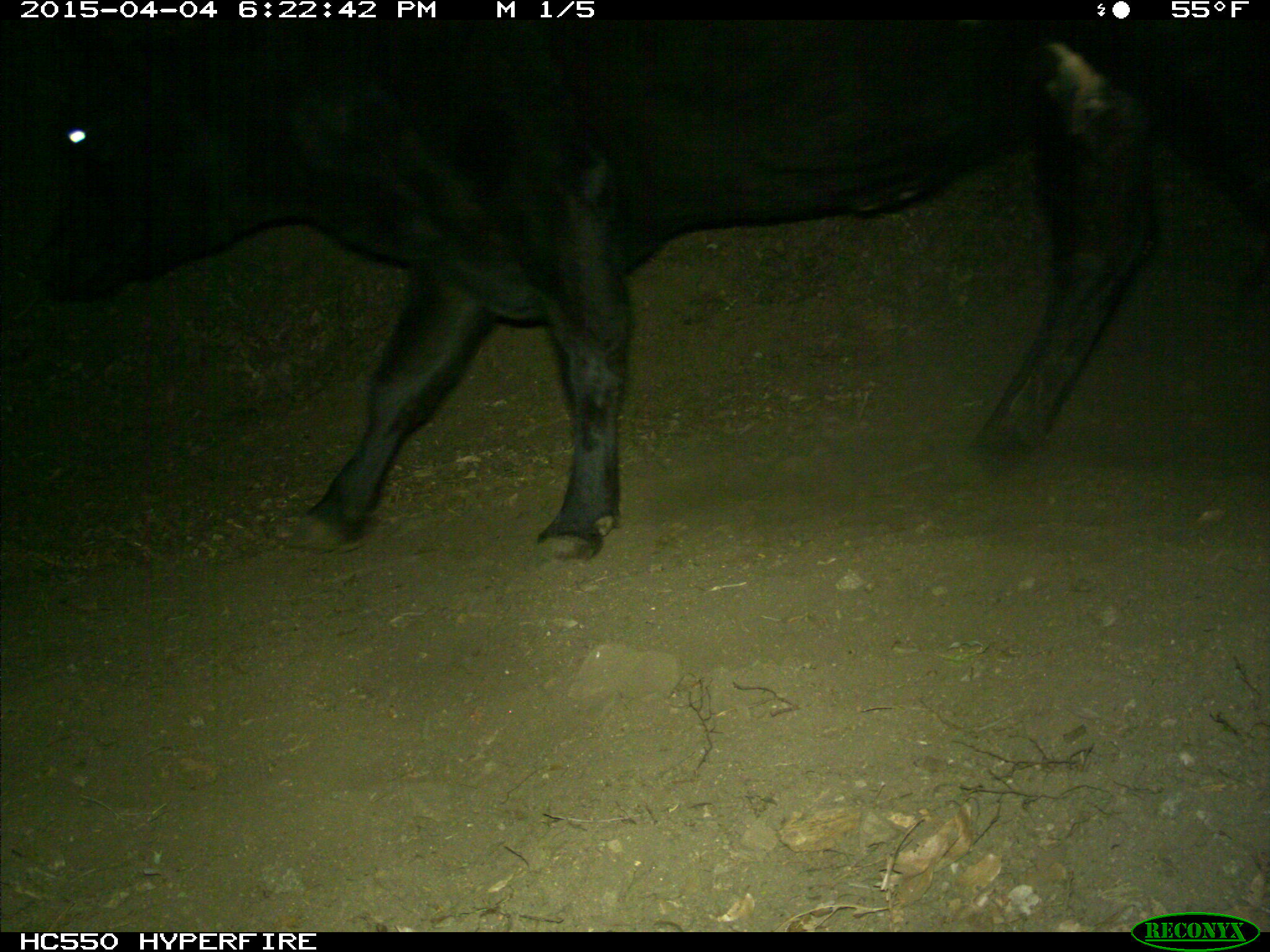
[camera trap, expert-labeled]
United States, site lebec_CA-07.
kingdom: Animalia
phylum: Chordata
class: Mammalia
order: Artiodactyla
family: Bovidae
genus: Bos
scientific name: Bos taurus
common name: domestic cow